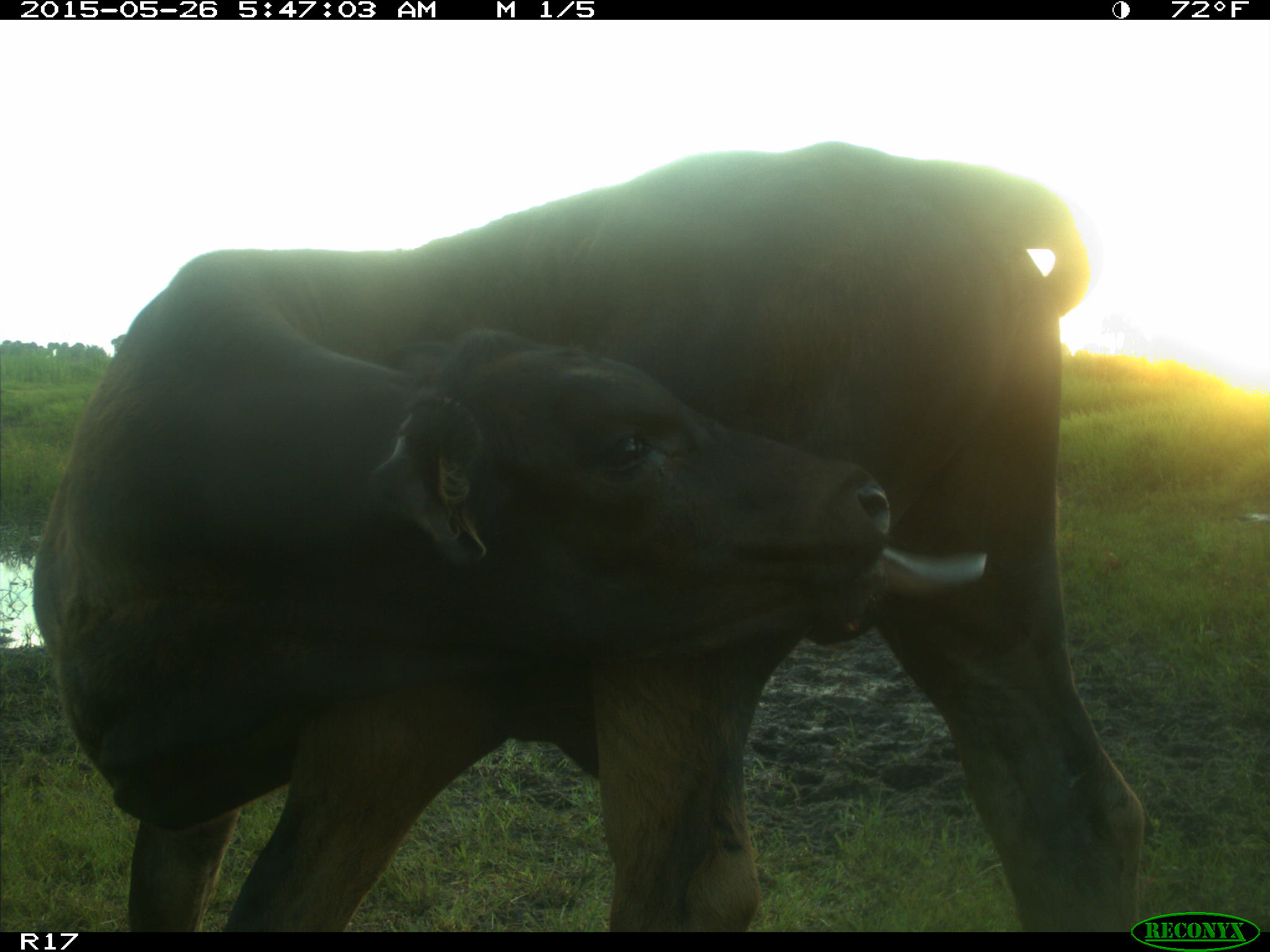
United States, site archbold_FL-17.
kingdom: Animalia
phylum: Chordata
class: Mammalia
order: Artiodactyla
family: Bovidae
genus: Bos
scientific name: Bos taurus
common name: domestic cow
Bos taurus (domestic cow).